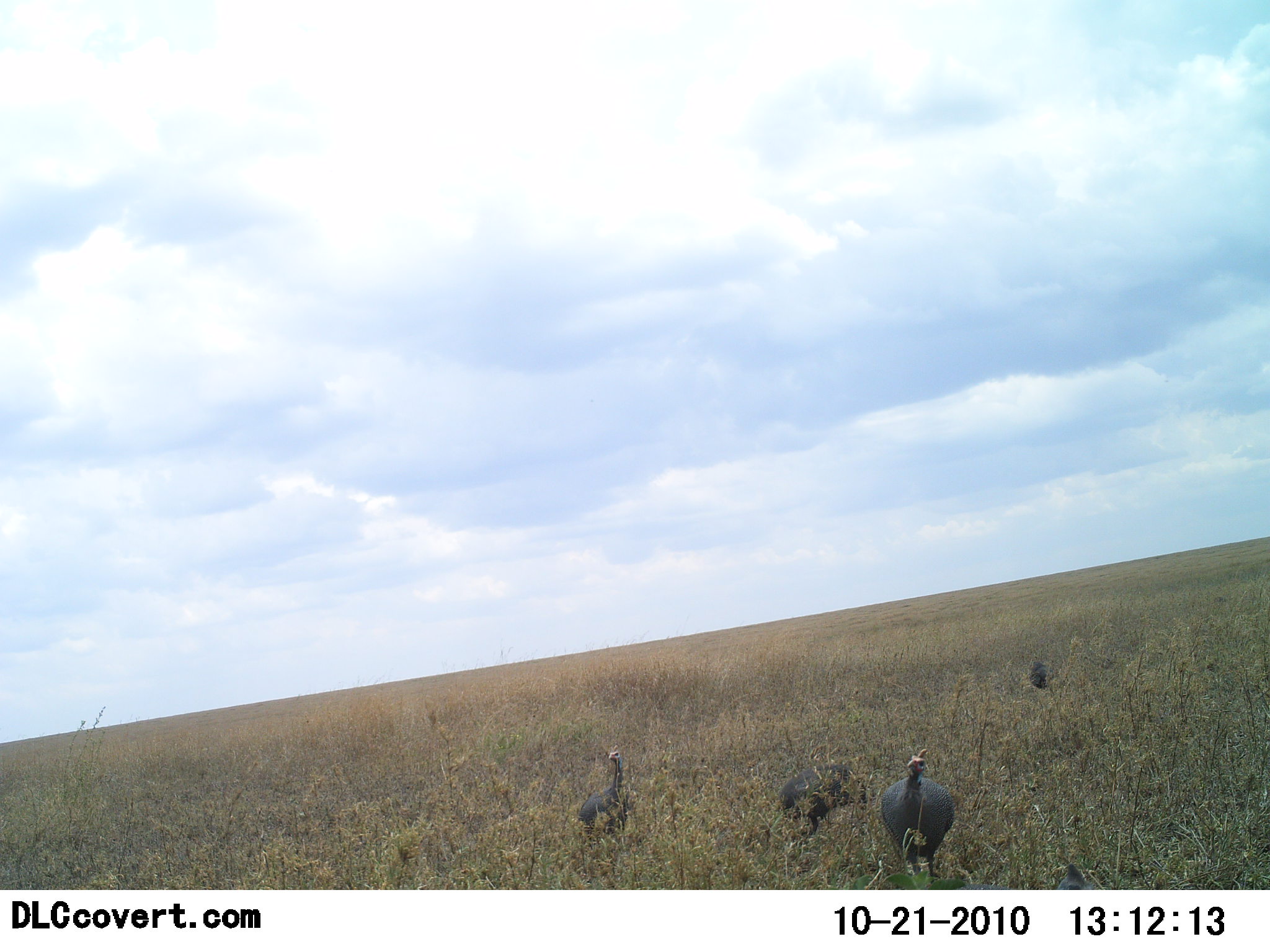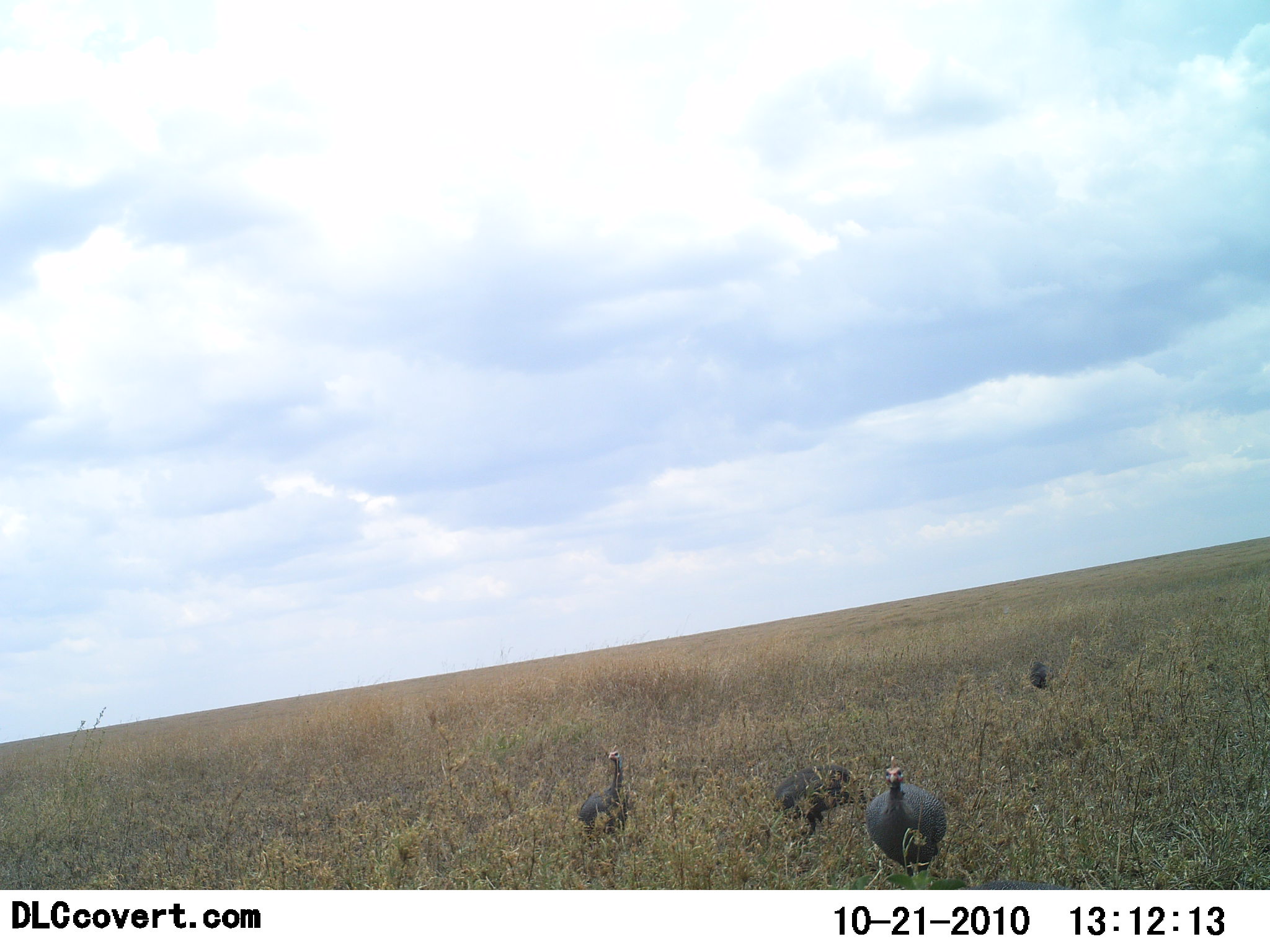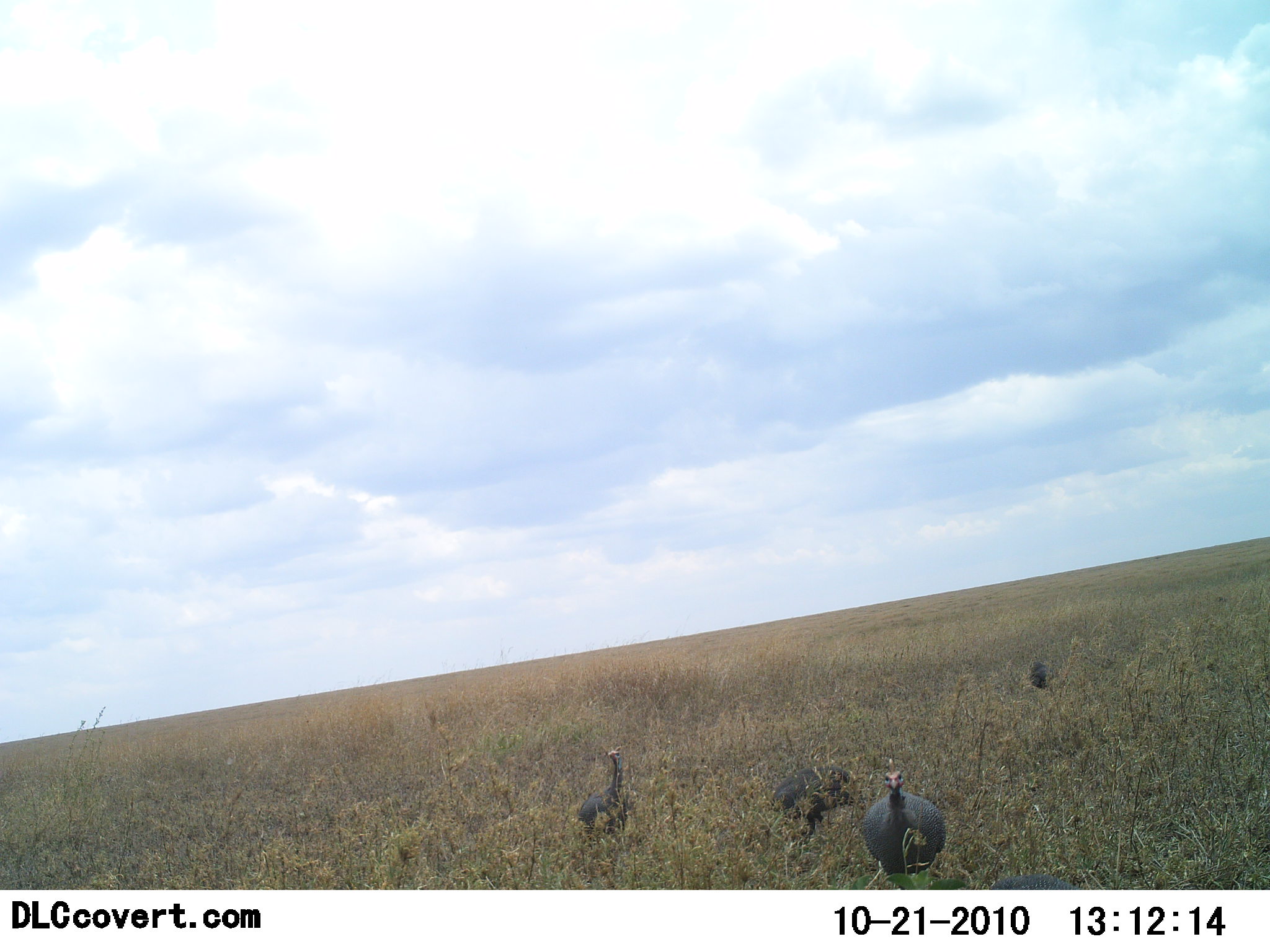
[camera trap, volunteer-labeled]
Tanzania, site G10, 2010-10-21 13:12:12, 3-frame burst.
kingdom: Animalia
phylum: Chordata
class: Aves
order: Galliformes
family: Numididae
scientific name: Numididae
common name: guinea fowl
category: guineafowl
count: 4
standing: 57%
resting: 14%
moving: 64%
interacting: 0%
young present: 0%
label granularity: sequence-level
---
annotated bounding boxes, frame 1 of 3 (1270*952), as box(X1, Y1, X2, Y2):
animal: box(879, 746, 960, 883); box(777, 758, 876, 846); box(575, 745, 631, 848); box(958, 854, 1101, 889); box(1026, 655, 1052, 689)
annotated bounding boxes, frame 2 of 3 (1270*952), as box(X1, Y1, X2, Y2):
animal: box(859, 753, 952, 887); box(771, 761, 856, 849); box(573, 741, 635, 836); box(969, 874, 1072, 891); box(1027, 658, 1056, 690)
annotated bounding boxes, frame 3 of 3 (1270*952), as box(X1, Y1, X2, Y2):
animal: box(859, 754, 953, 891); box(773, 759, 858, 854); box(573, 744, 637, 851); box(989, 868, 1085, 890); box(1026, 658, 1052, 689)